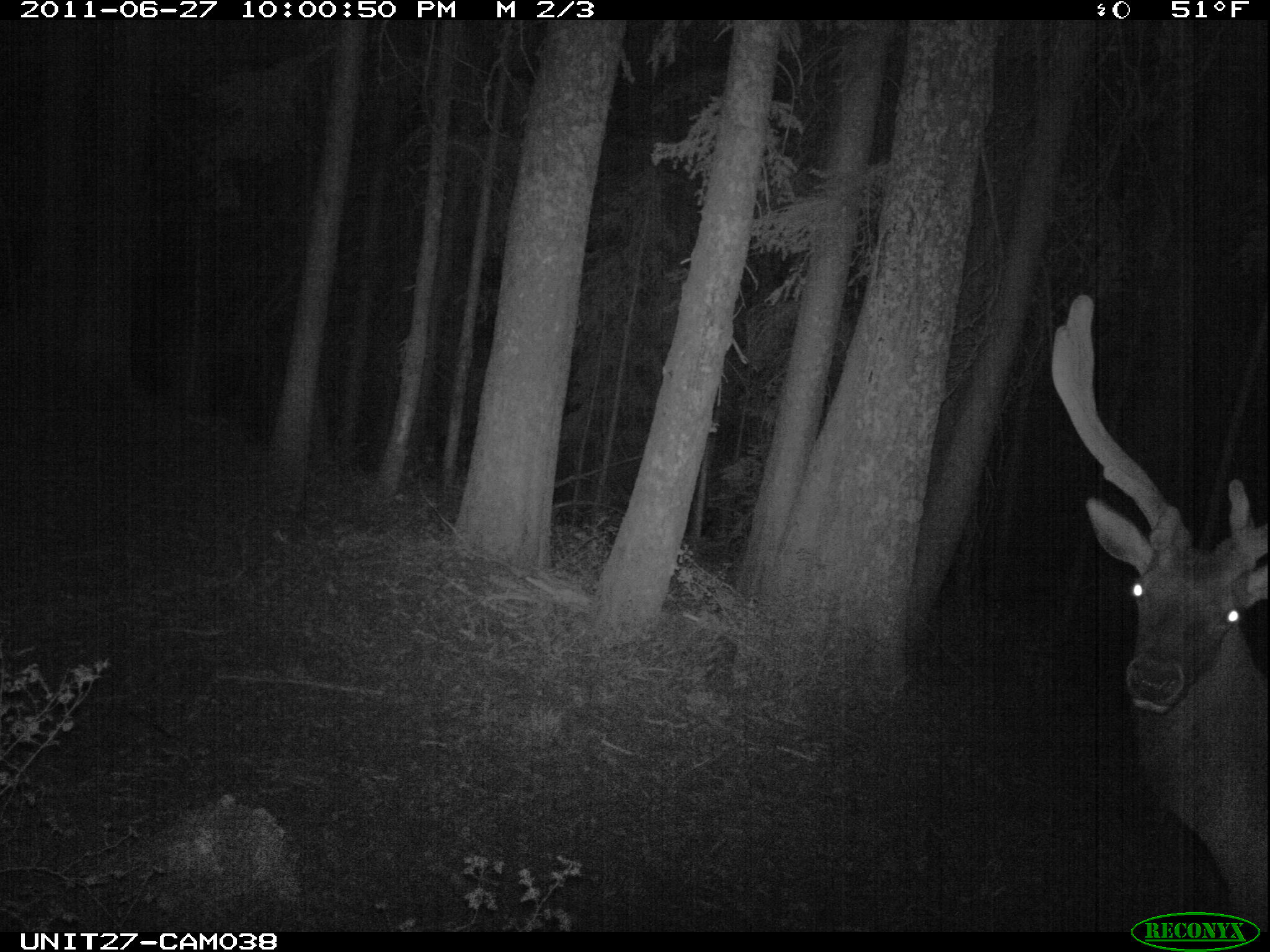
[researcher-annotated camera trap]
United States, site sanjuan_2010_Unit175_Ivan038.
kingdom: Animalia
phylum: Chordata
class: Mammalia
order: Artiodactyla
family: Cervidae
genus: Cervus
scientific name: Cervus elaphus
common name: red deer